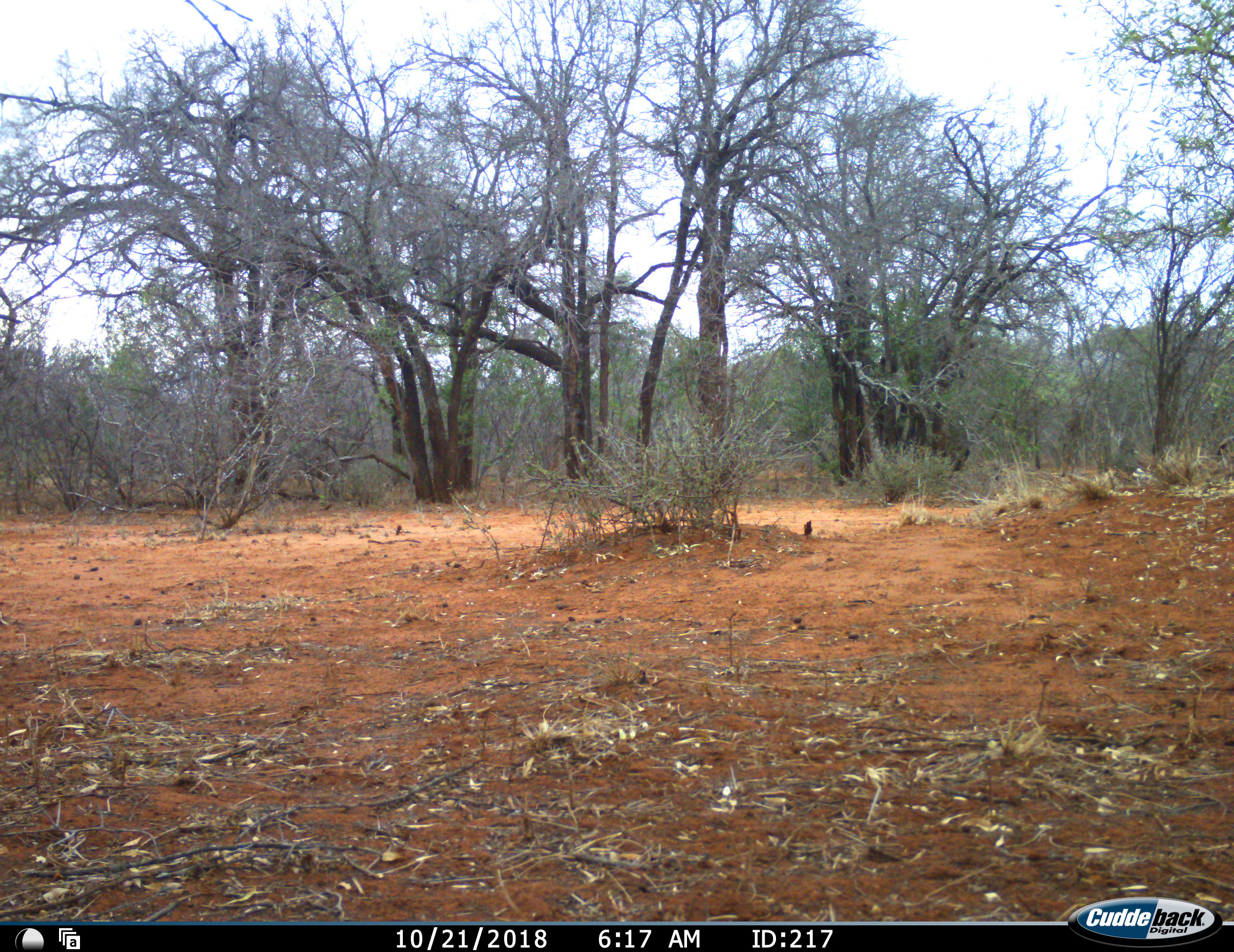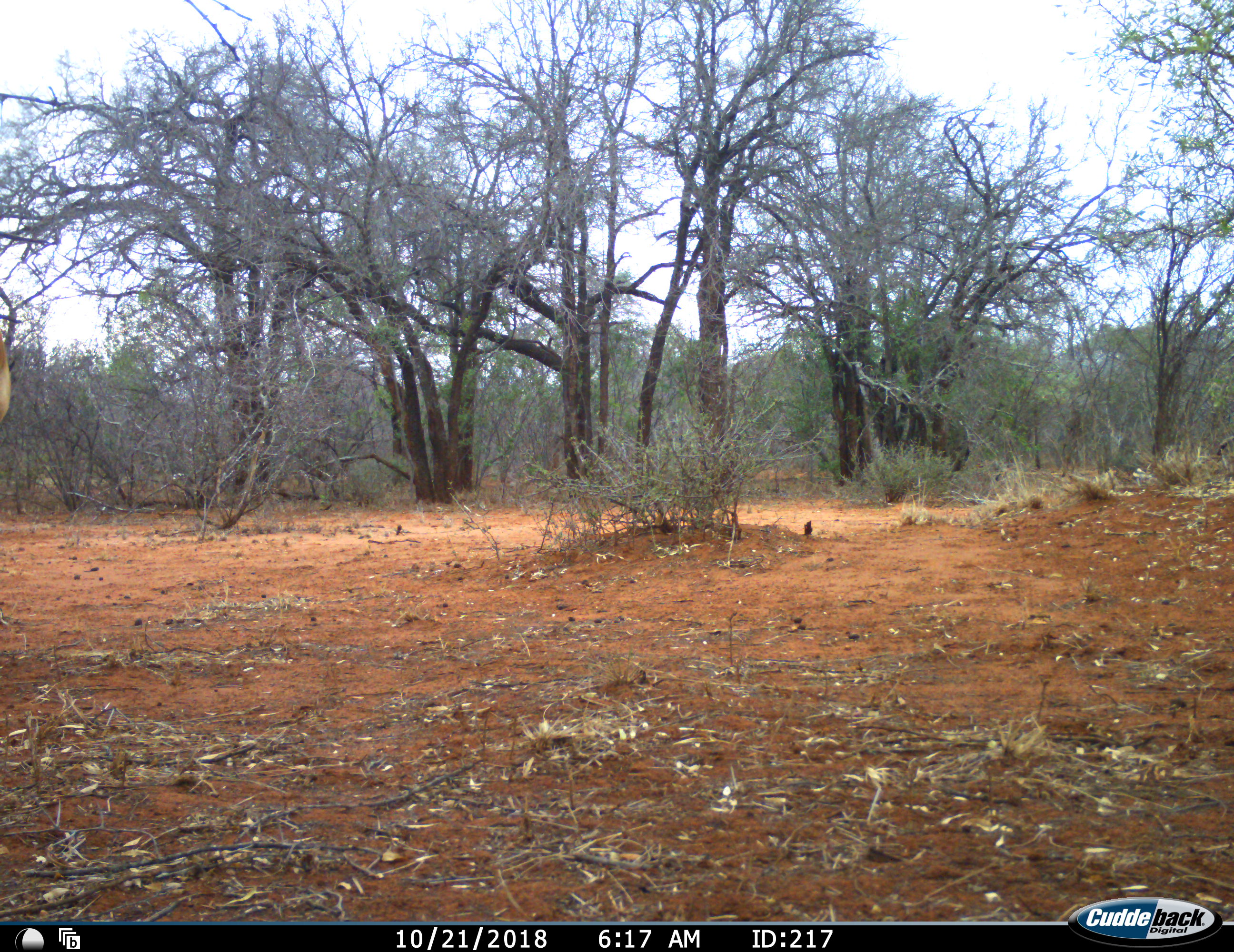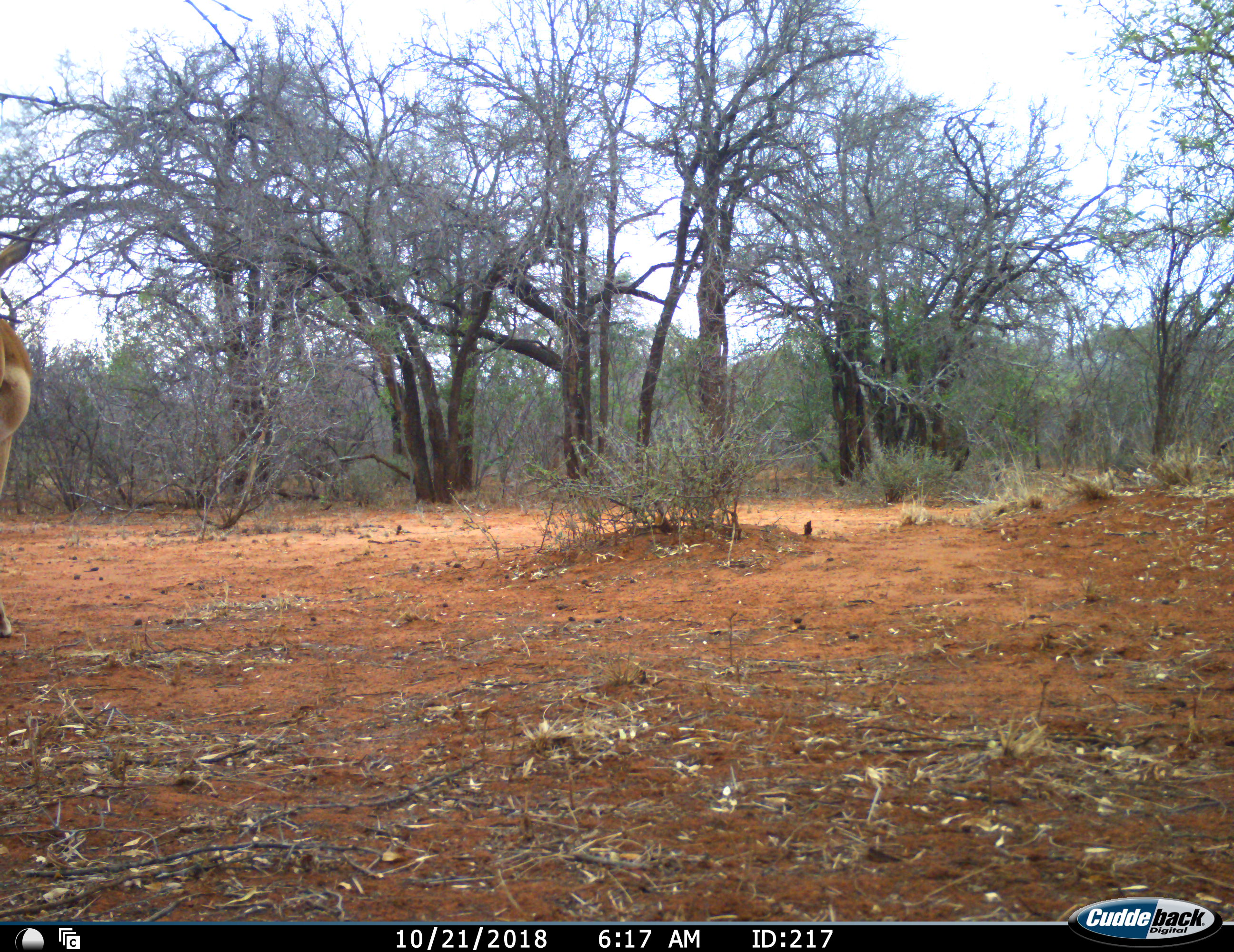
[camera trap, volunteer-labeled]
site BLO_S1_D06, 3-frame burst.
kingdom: Animalia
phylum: Chordata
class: Mammalia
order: Artiodactyla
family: Bovidae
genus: Aepyceros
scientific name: Aepyceros melampus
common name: impala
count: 1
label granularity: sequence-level